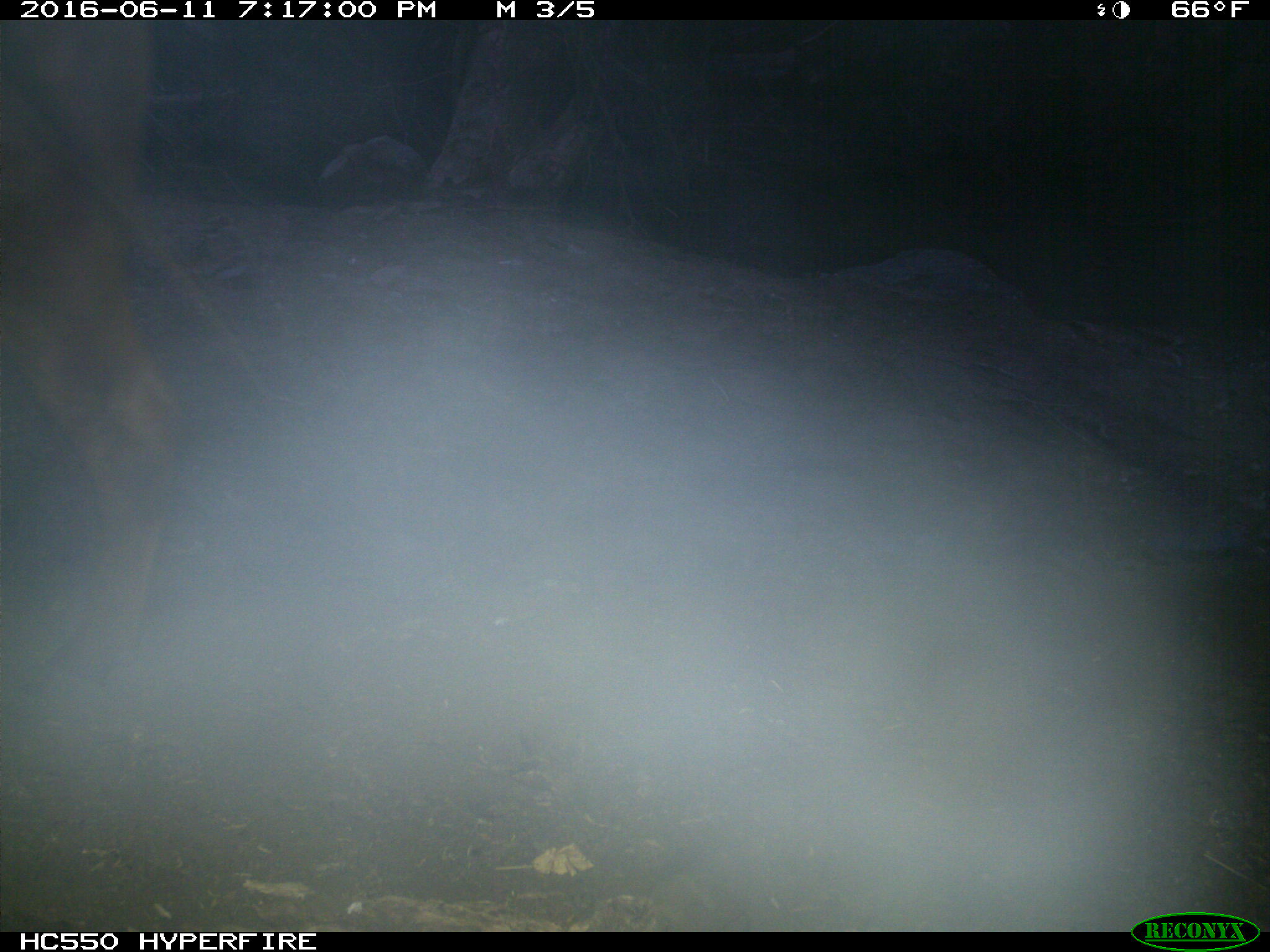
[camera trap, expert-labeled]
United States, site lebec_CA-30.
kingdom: Animalia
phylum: Chordata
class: Mammalia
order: Artiodactyla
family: Bovidae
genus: Bos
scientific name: Bos taurus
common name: domestic cow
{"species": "Bos taurus (domestic cow)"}